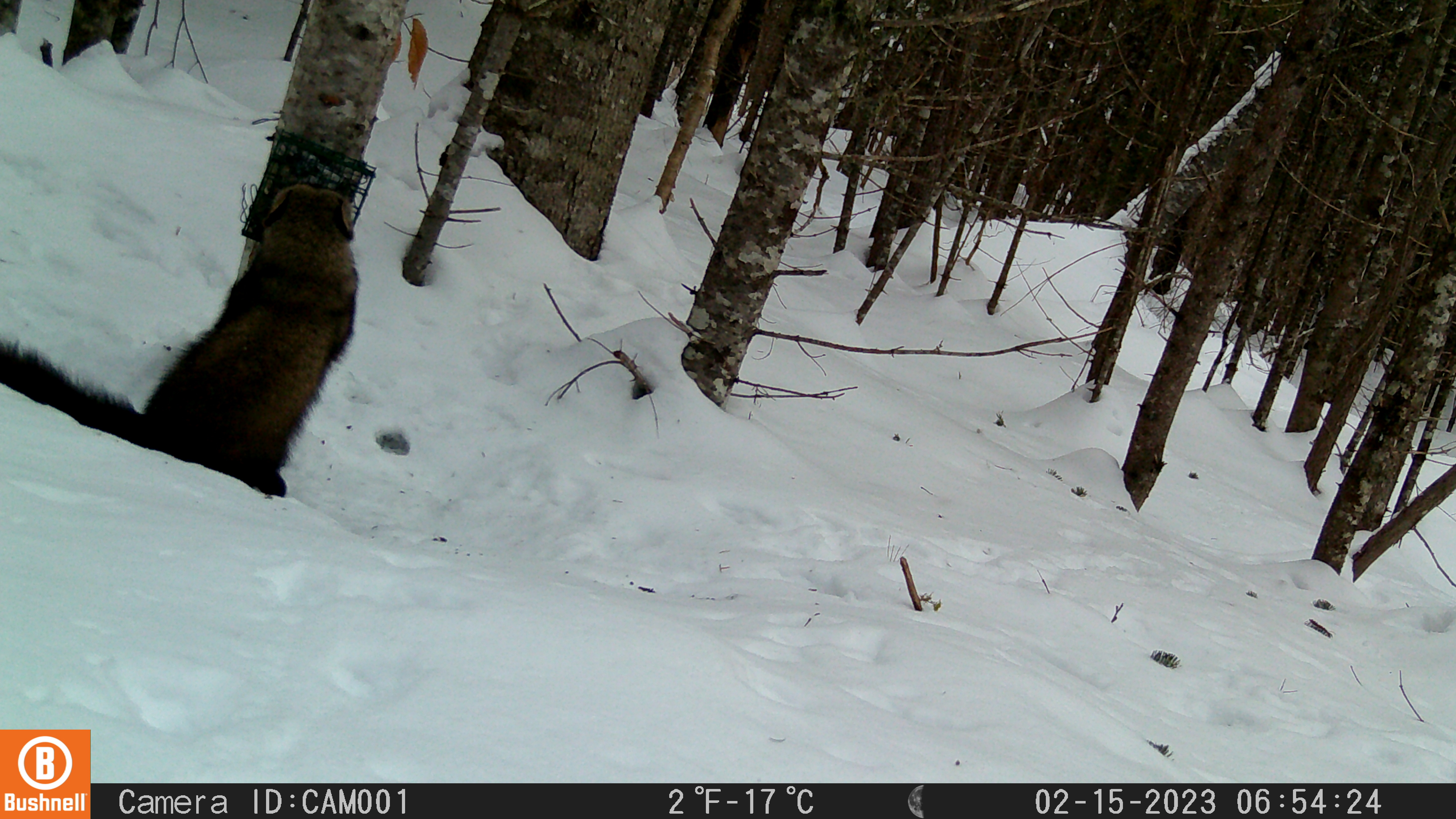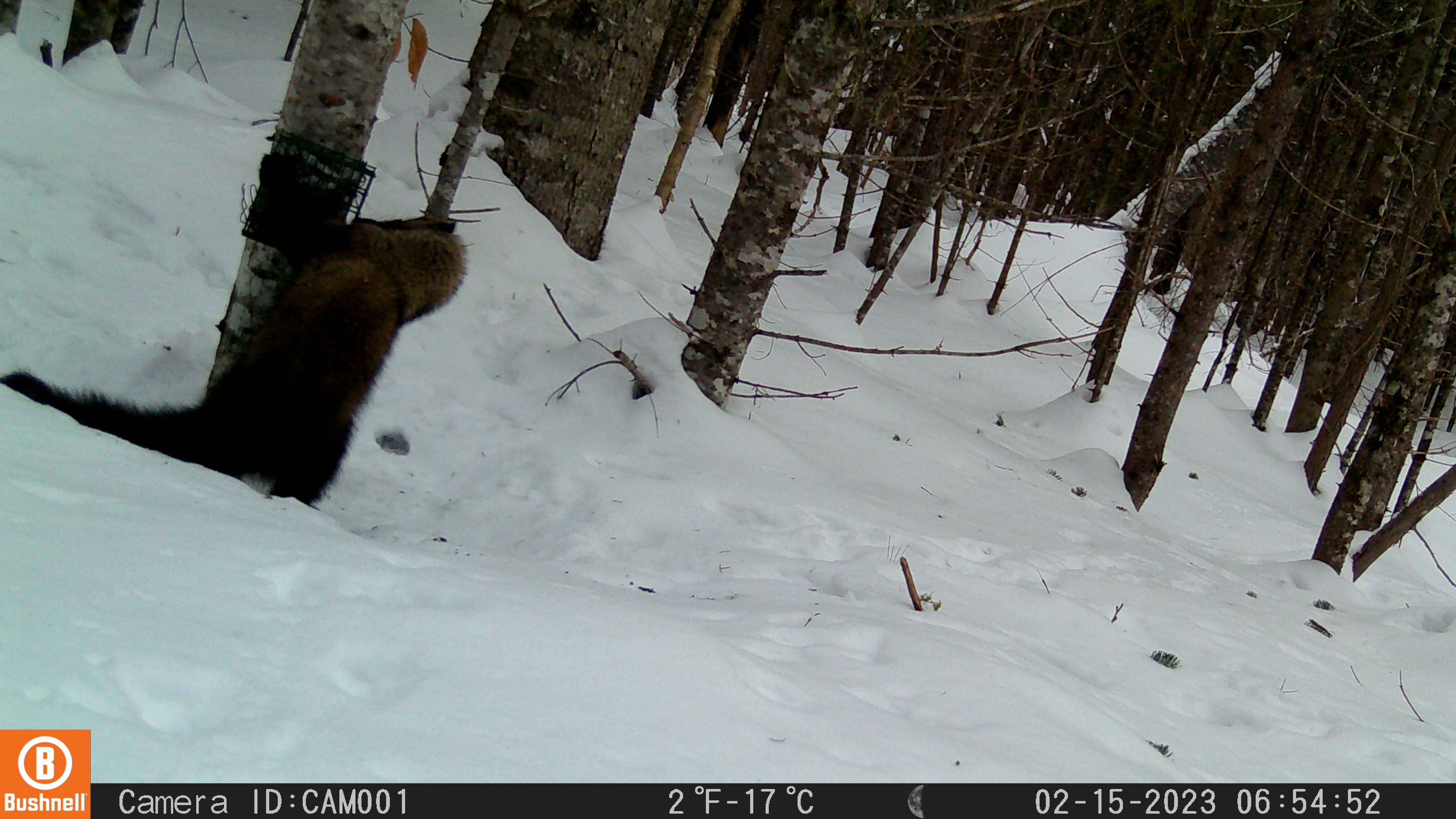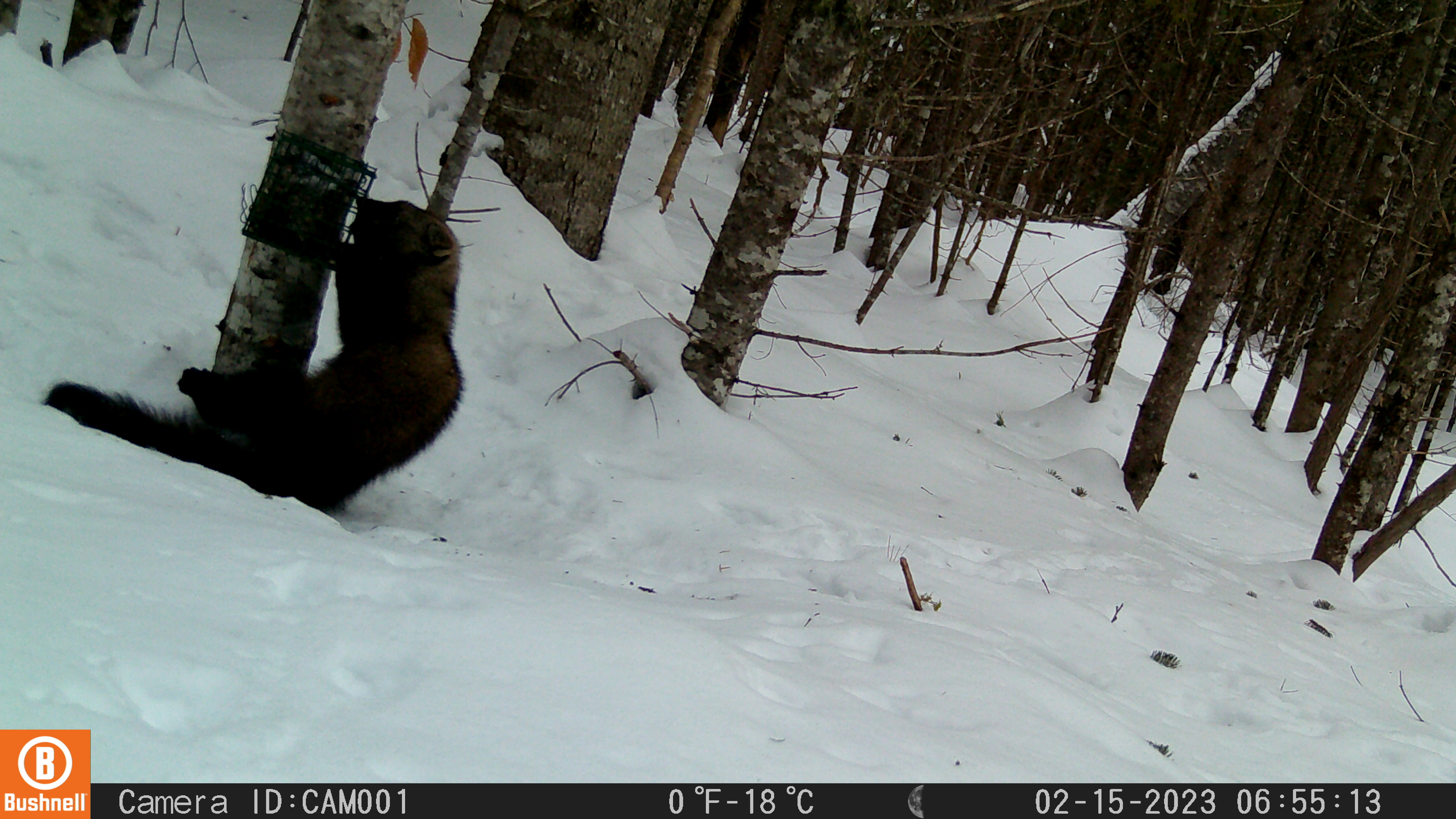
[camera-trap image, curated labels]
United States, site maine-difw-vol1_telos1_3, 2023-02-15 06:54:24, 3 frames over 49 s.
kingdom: Animalia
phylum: Chordata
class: Mammalia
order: Carnivora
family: Mustelidae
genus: Pekania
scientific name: Pekania pennanti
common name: fisher